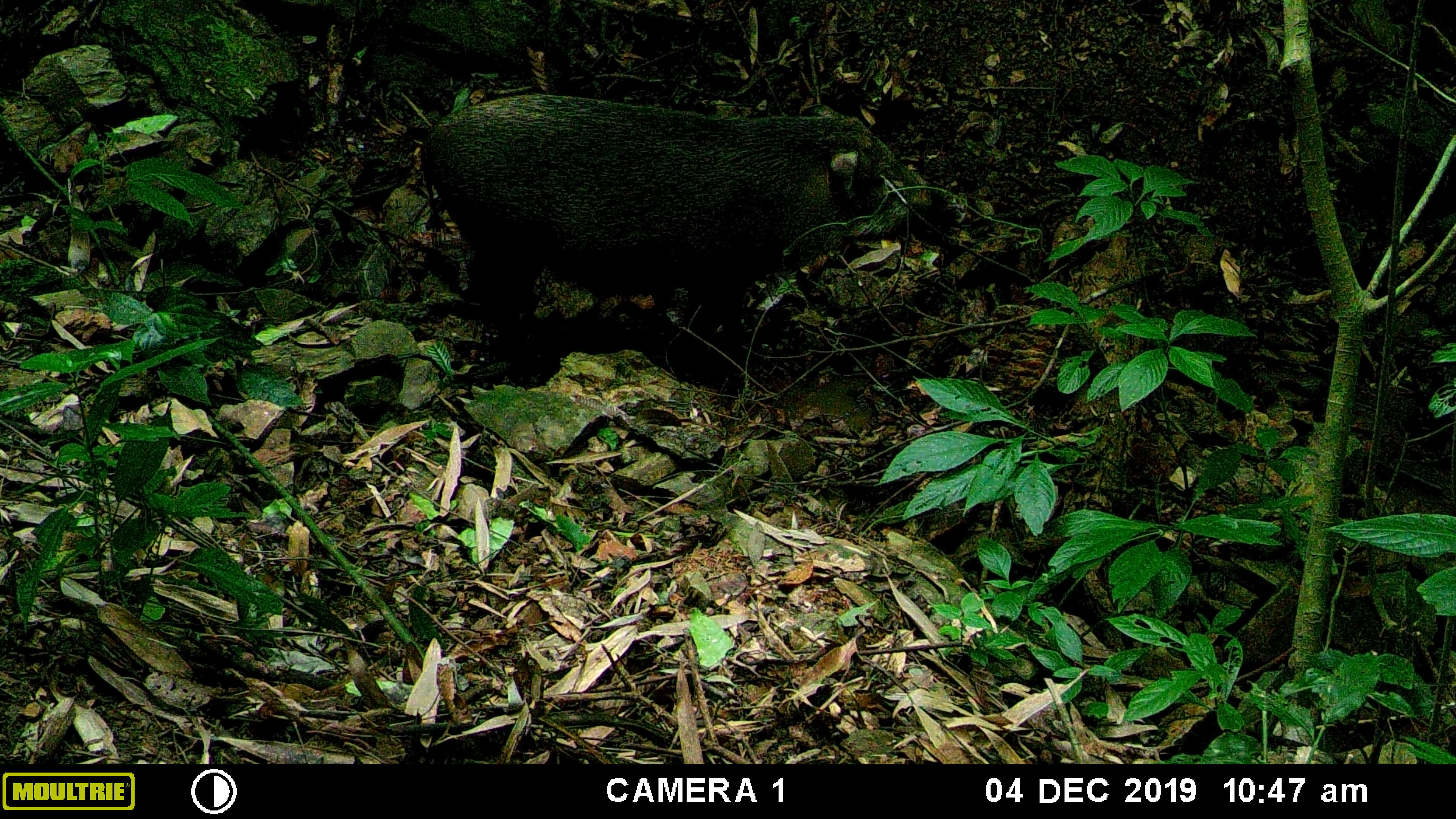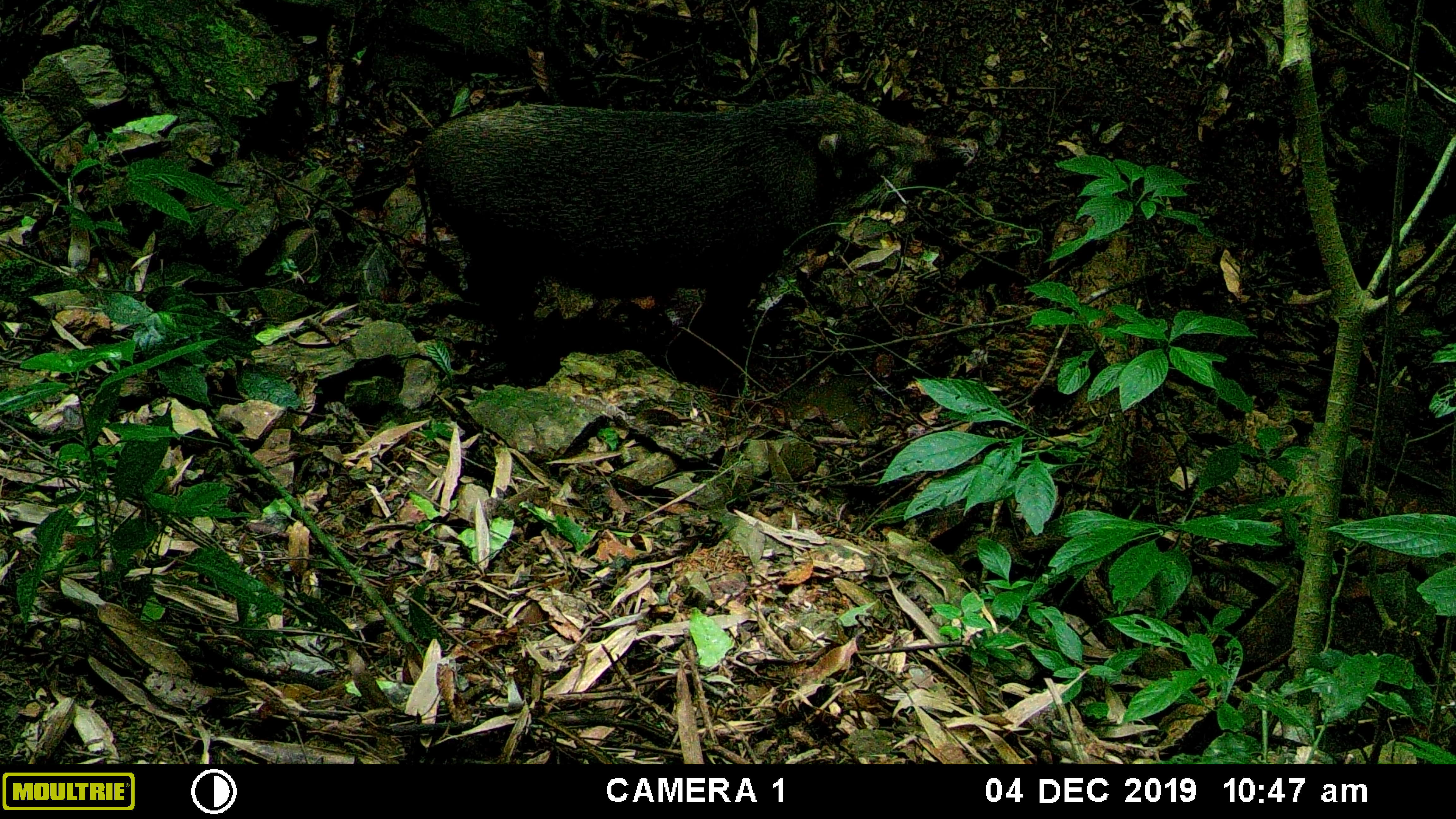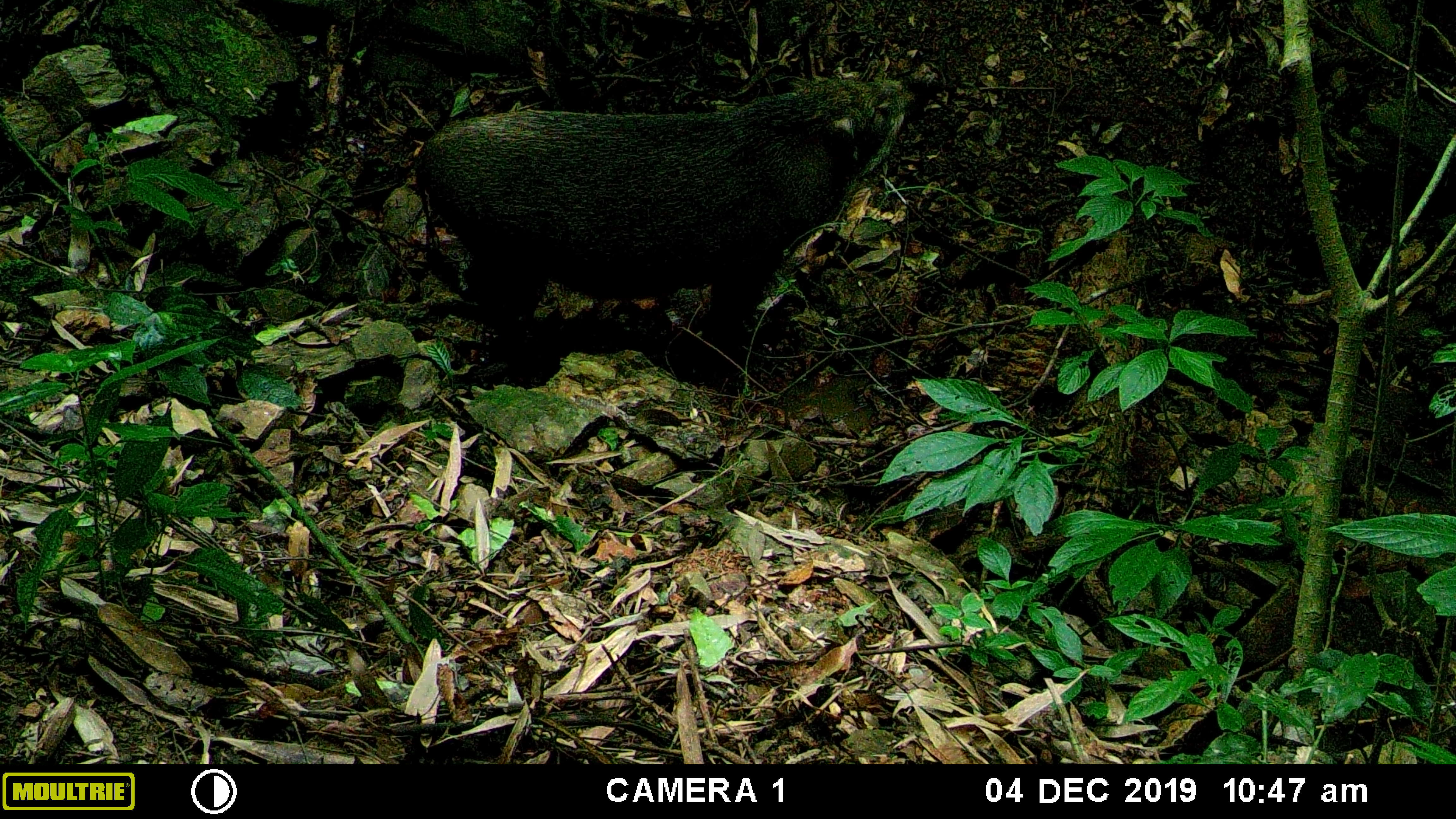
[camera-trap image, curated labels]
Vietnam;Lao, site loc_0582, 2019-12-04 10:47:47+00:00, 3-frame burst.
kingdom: Animalia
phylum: Chordata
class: Mammalia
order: Artiodactyla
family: Suidae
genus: Sus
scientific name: Sus scrofa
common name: eurasian wild pig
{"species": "eurasian wild pig (Sus scrofa)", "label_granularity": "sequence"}